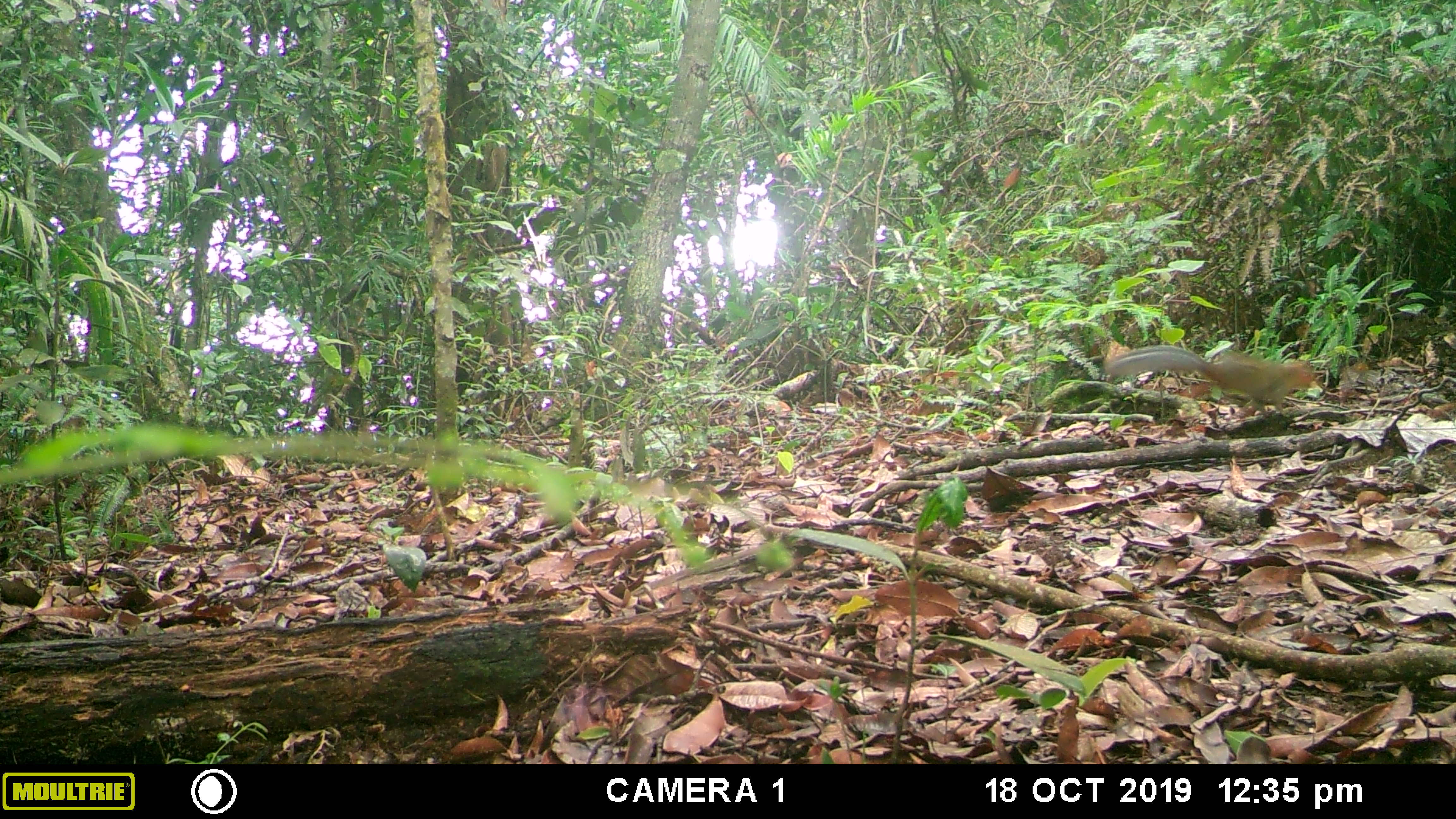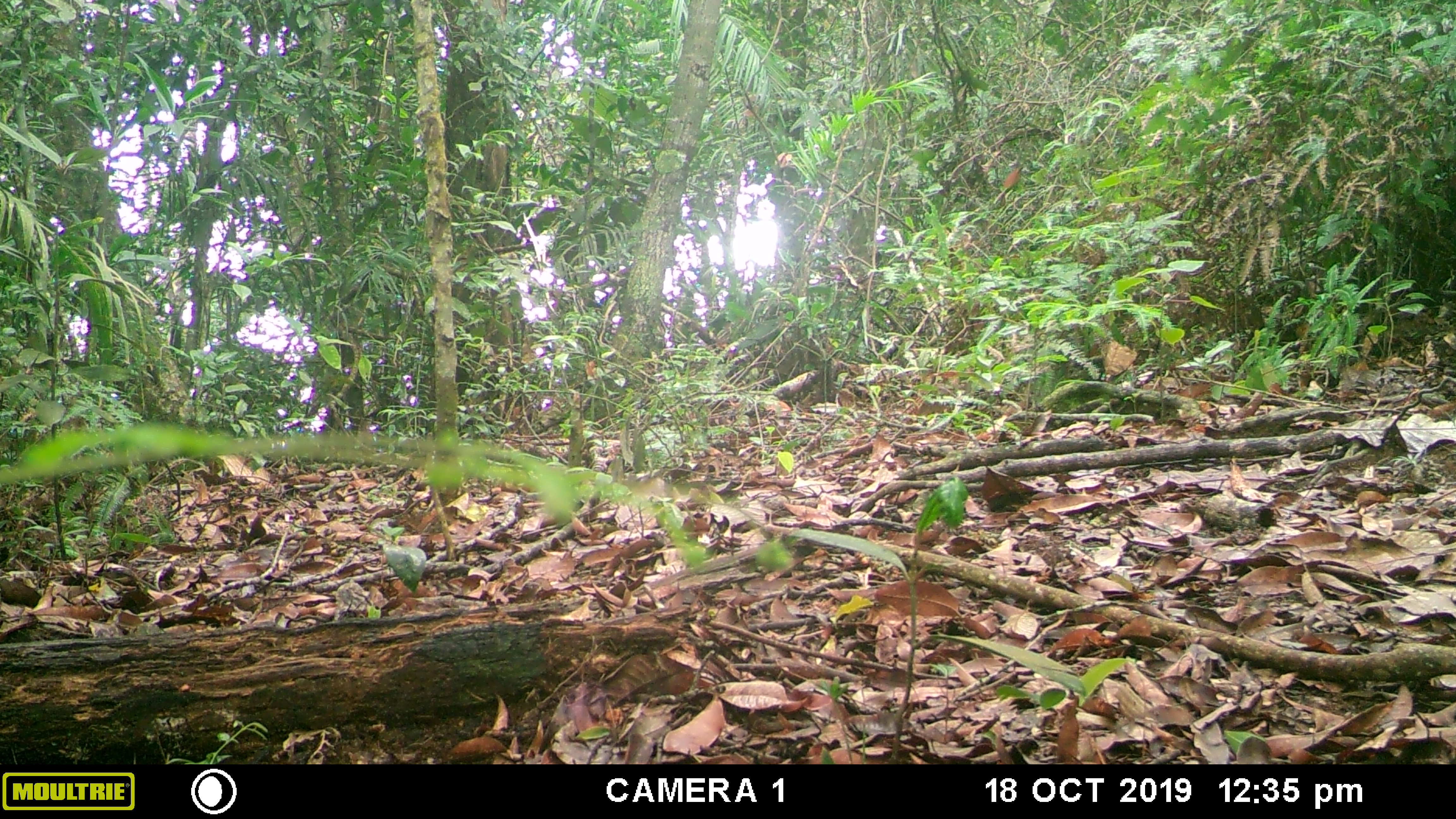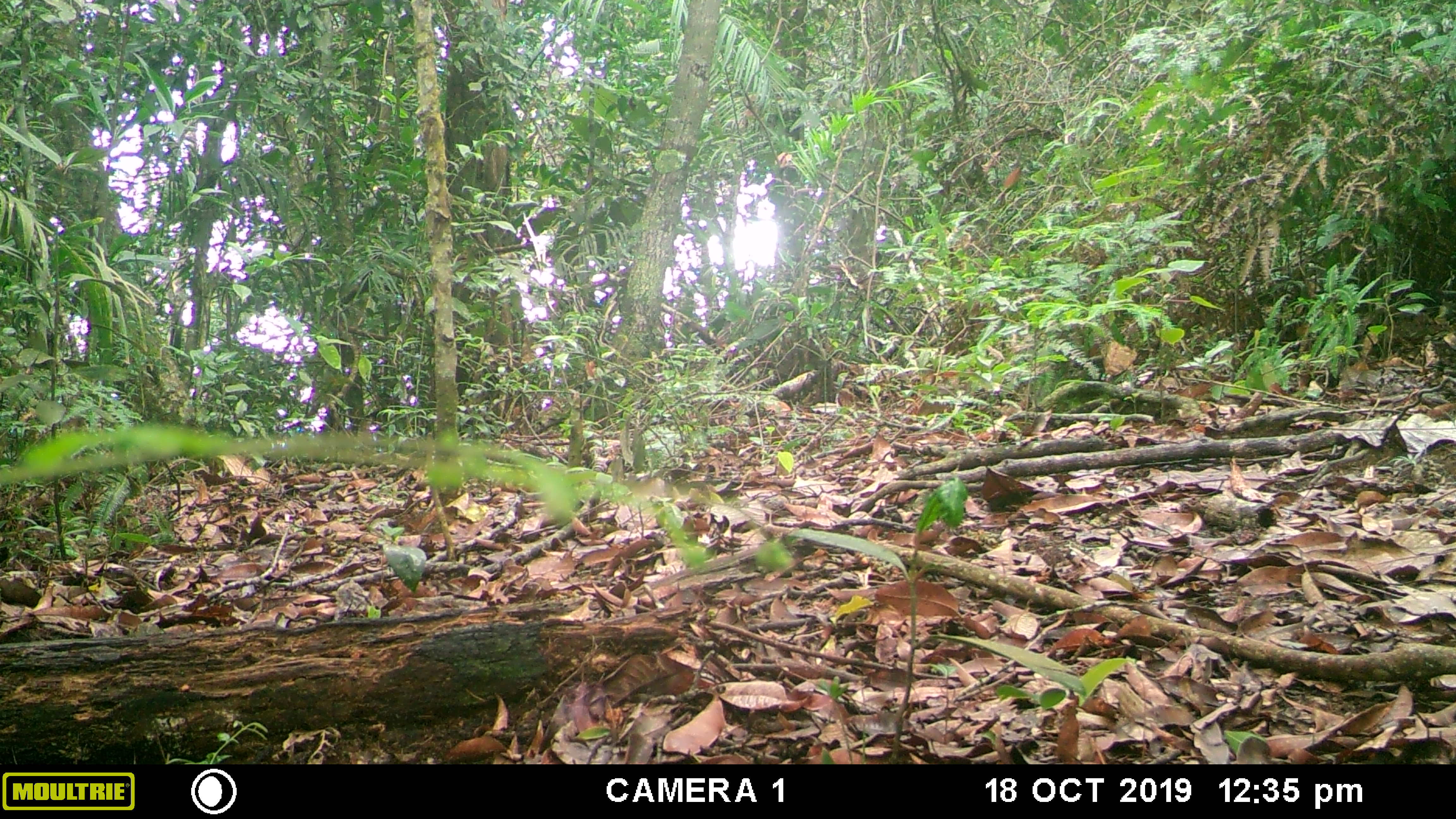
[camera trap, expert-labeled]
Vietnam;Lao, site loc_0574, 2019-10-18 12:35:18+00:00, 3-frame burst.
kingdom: Animalia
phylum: Chordata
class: Mammalia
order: Rodentia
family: Sciuridae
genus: Dremomys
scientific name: Dremomys rufigenis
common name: red-cheeked squirrel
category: red cheeked squirrel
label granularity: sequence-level